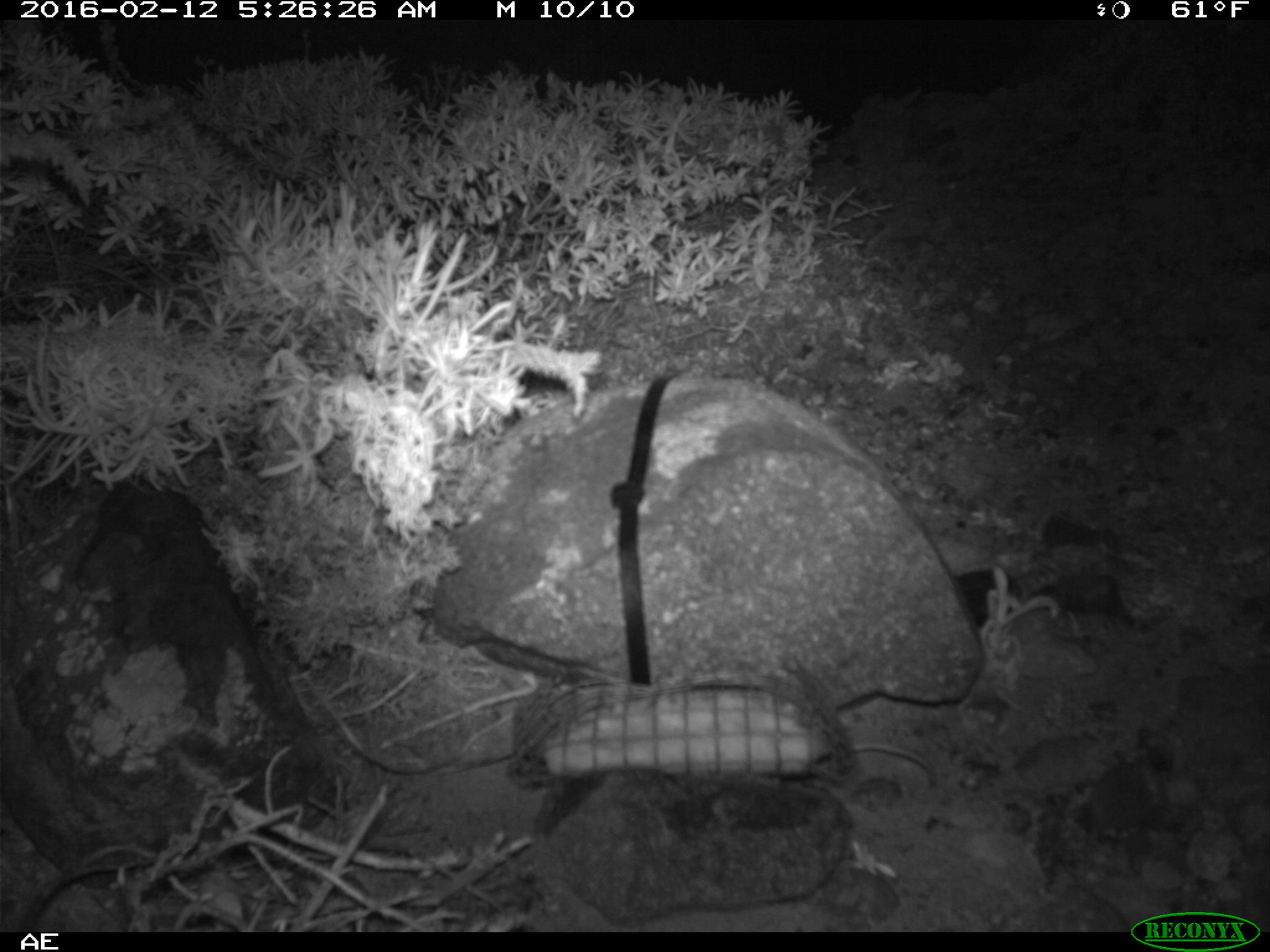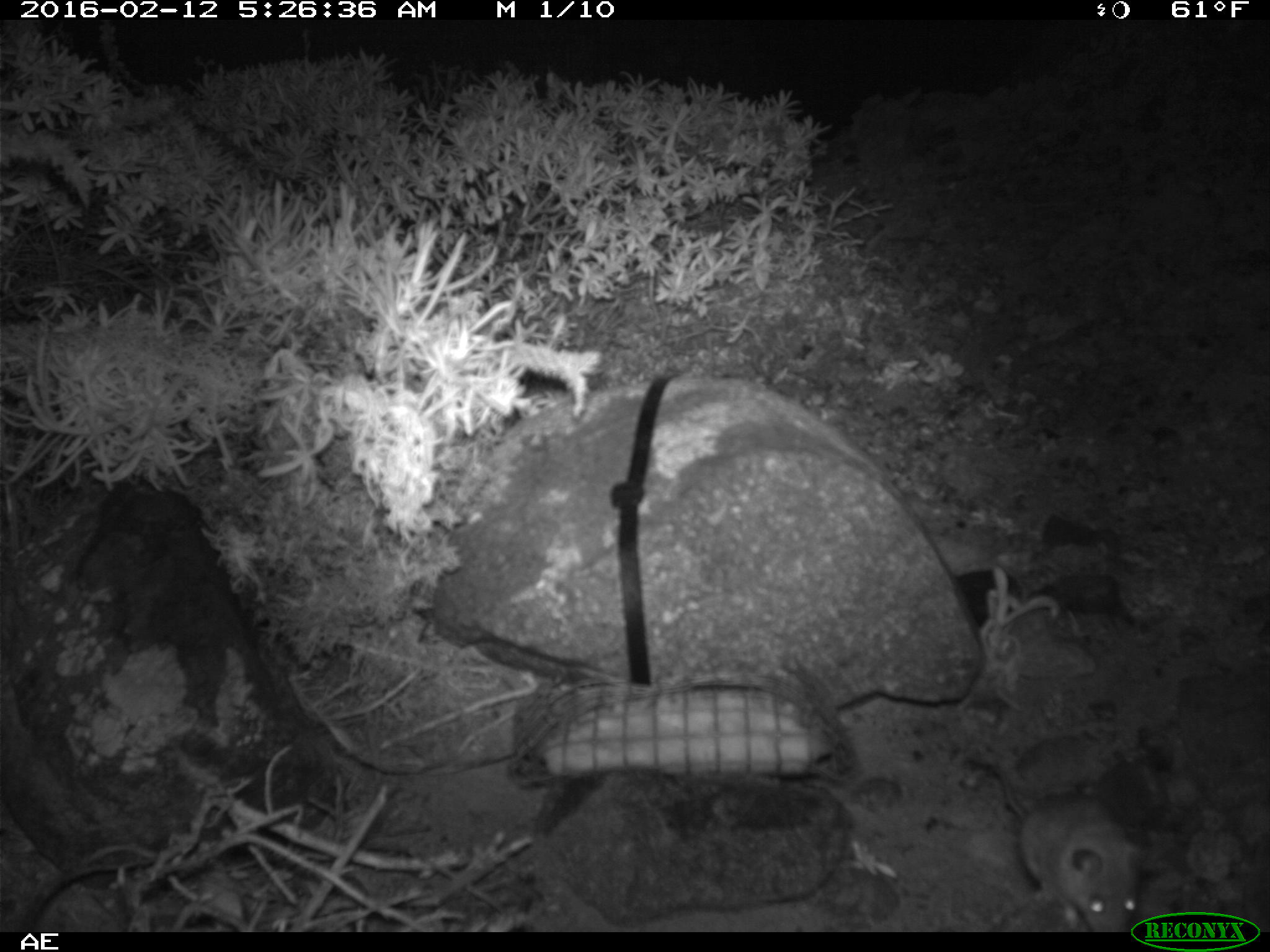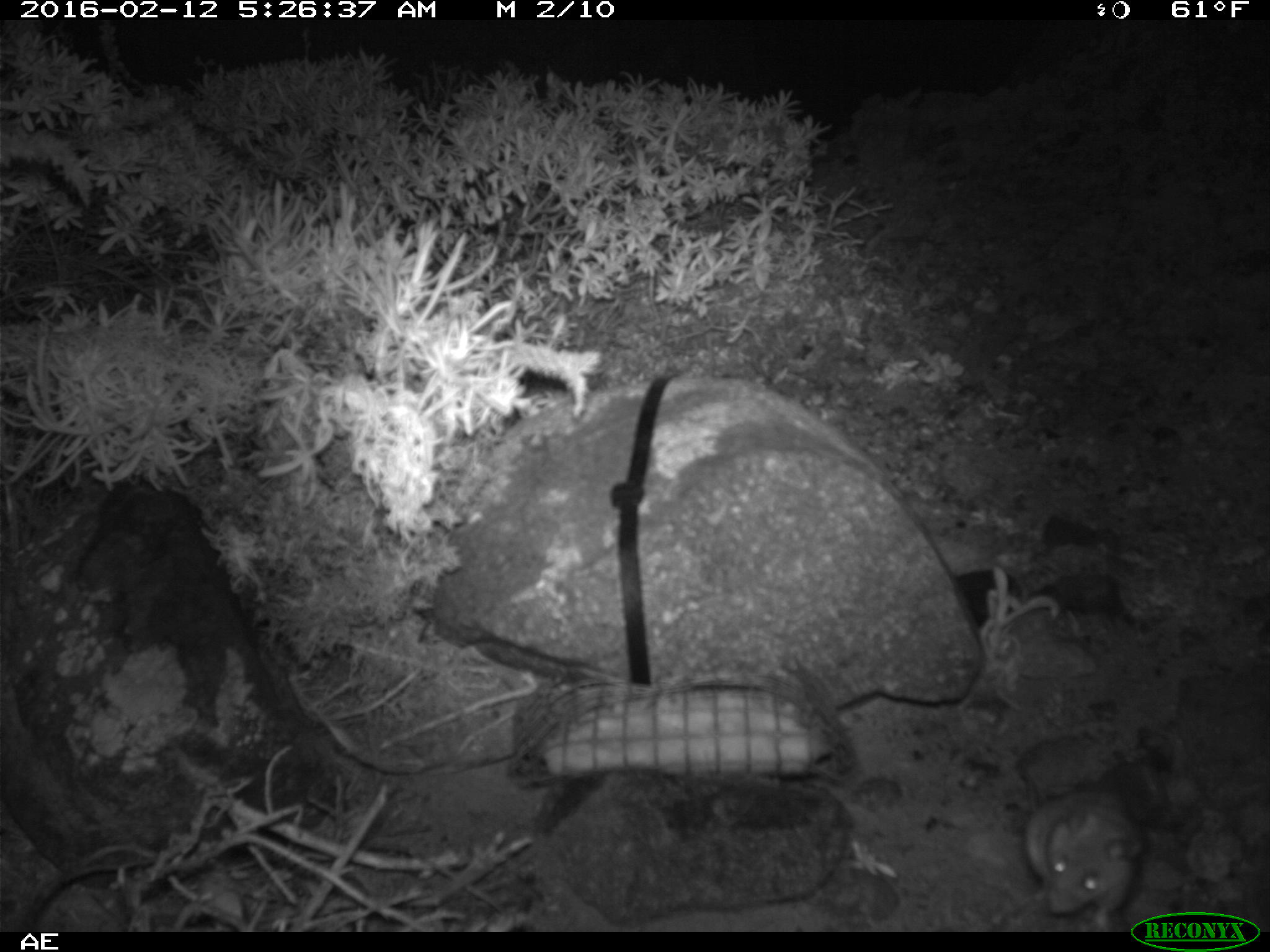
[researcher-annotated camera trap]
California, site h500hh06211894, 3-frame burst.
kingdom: Animalia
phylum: Chordata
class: Mammalia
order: Rodentia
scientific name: Rodentia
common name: rodent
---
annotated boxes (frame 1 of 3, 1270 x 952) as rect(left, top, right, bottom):
rodent: rect(849, 741, 938, 784)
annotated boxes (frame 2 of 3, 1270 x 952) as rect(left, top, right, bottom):
rodent: rect(962, 756, 1143, 932)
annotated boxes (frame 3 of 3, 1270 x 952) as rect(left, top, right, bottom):
rodent: rect(1024, 787, 1146, 932)